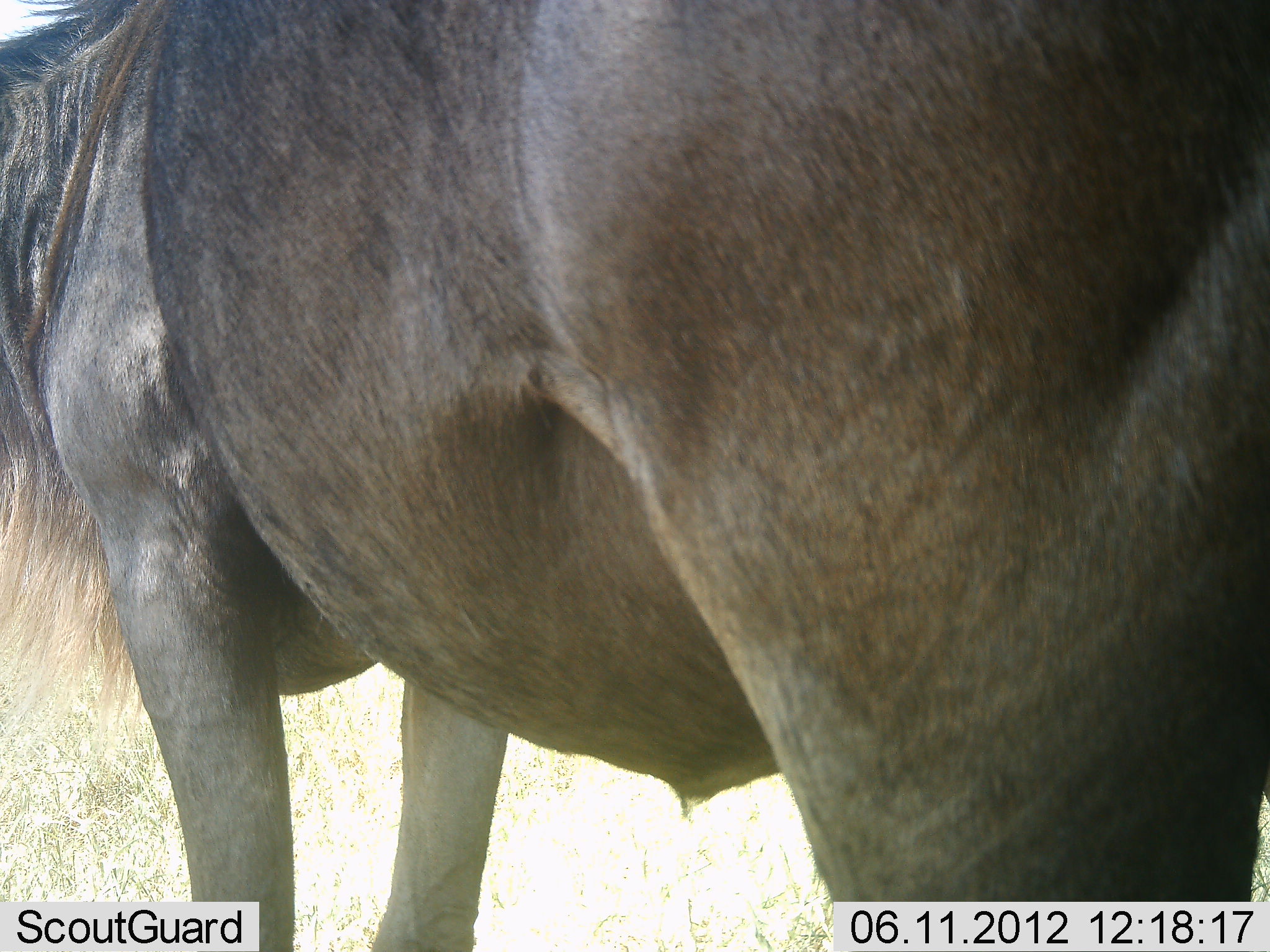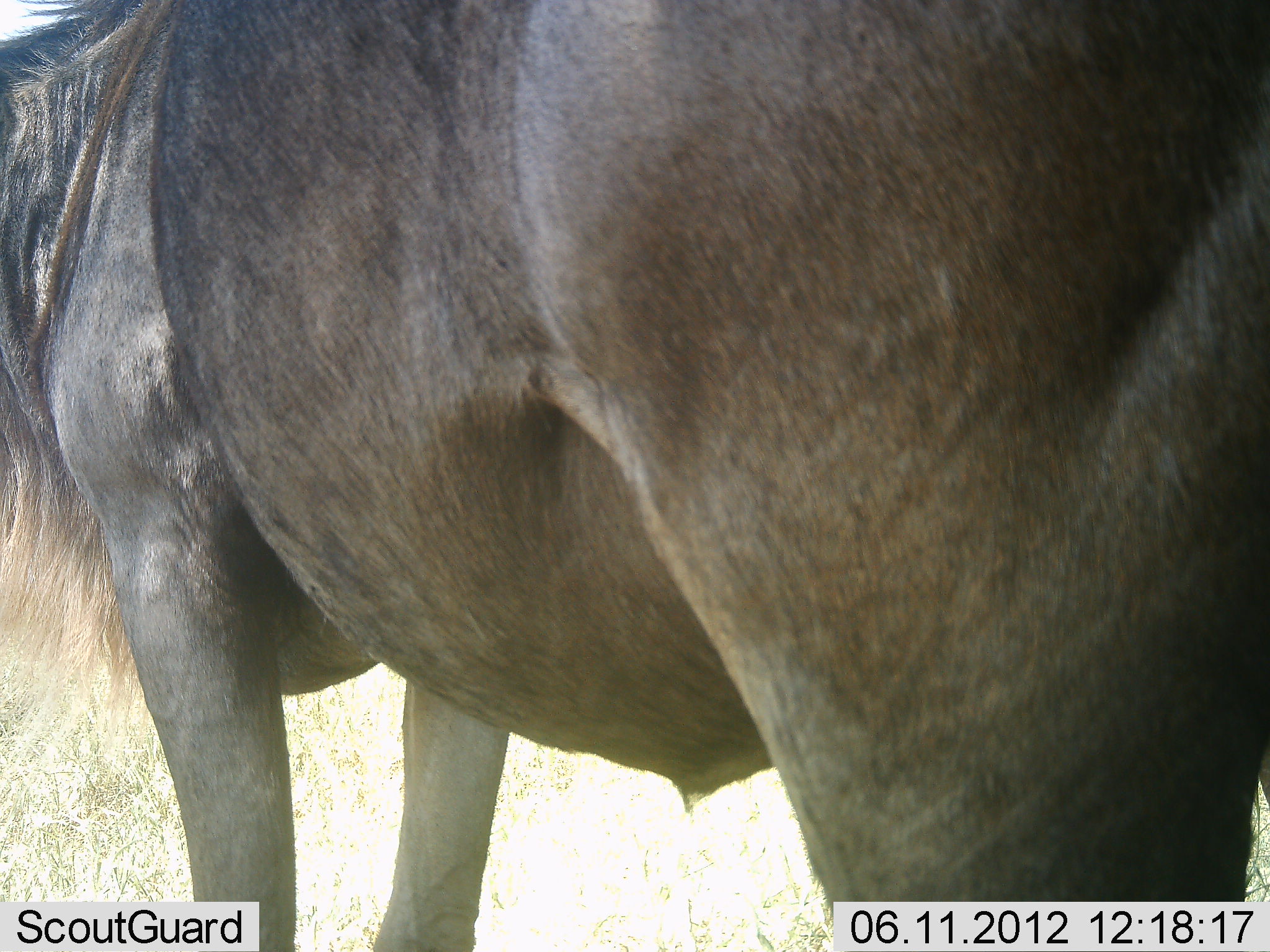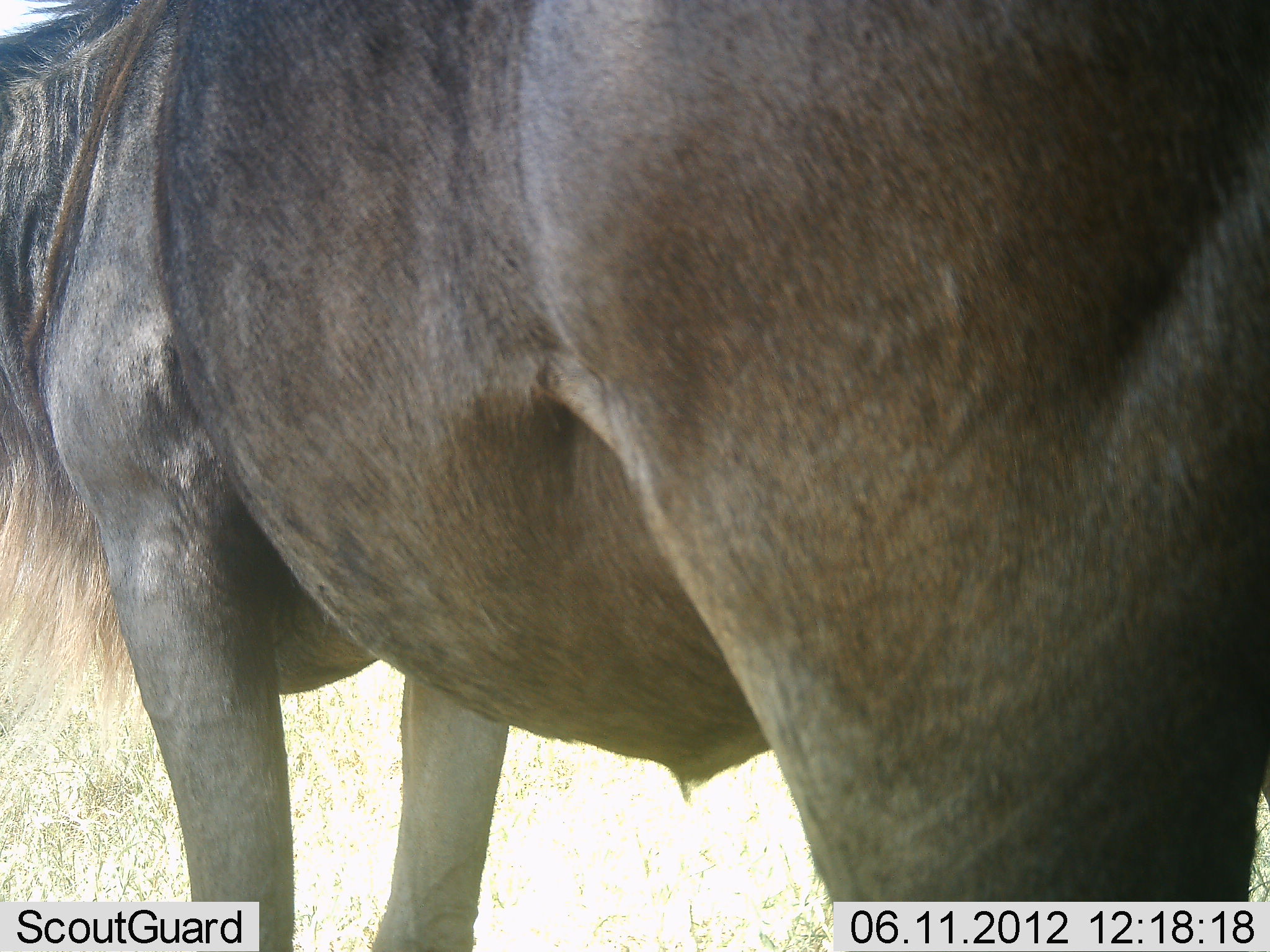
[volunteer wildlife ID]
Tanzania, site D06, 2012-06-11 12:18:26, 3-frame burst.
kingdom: Animalia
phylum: Chordata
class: Mammalia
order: Artiodactyla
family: Bovidae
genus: Connochaetes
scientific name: Connochaetes taurinus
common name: blue wildebeest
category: wildebeest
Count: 1.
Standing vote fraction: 100%.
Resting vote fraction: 0%.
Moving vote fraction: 0%.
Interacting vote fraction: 0%.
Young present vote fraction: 0%.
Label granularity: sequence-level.